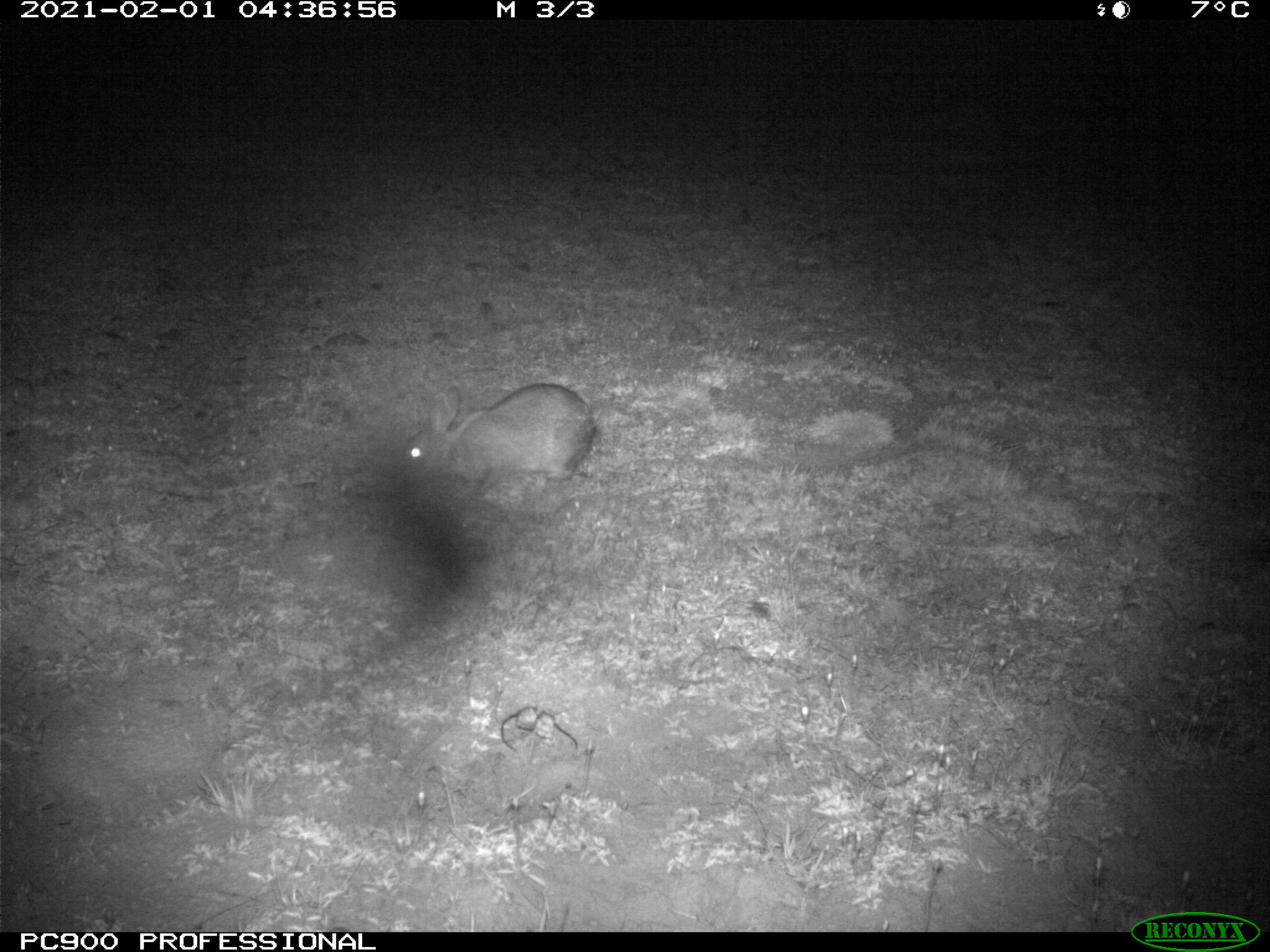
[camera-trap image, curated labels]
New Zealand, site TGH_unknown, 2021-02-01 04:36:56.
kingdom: Animalia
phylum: Chordata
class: Mammalia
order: Lagomorpha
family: Leporidae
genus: Oryctolagus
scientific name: Oryctolagus cuniculus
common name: european rabbit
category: rabbit